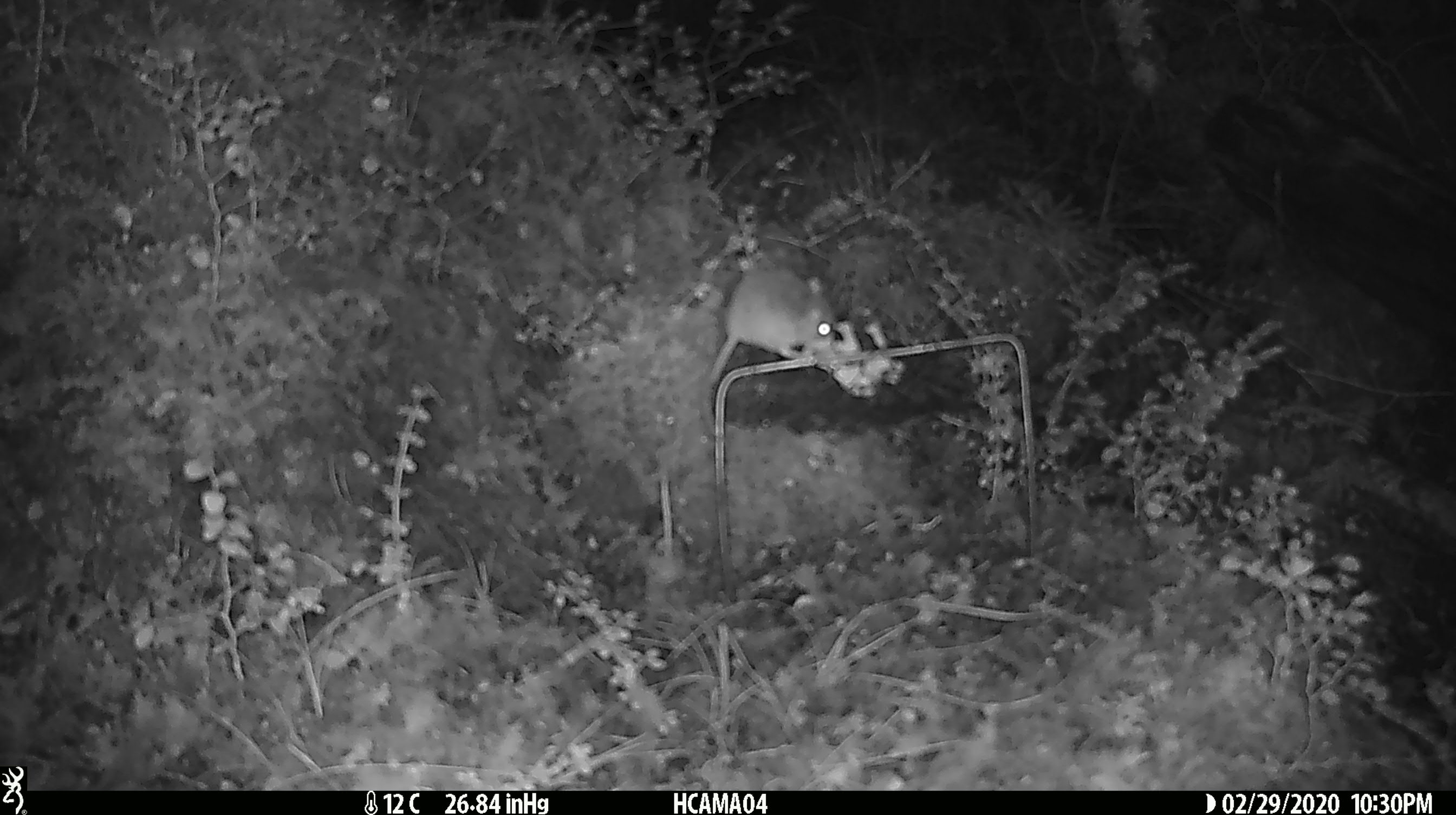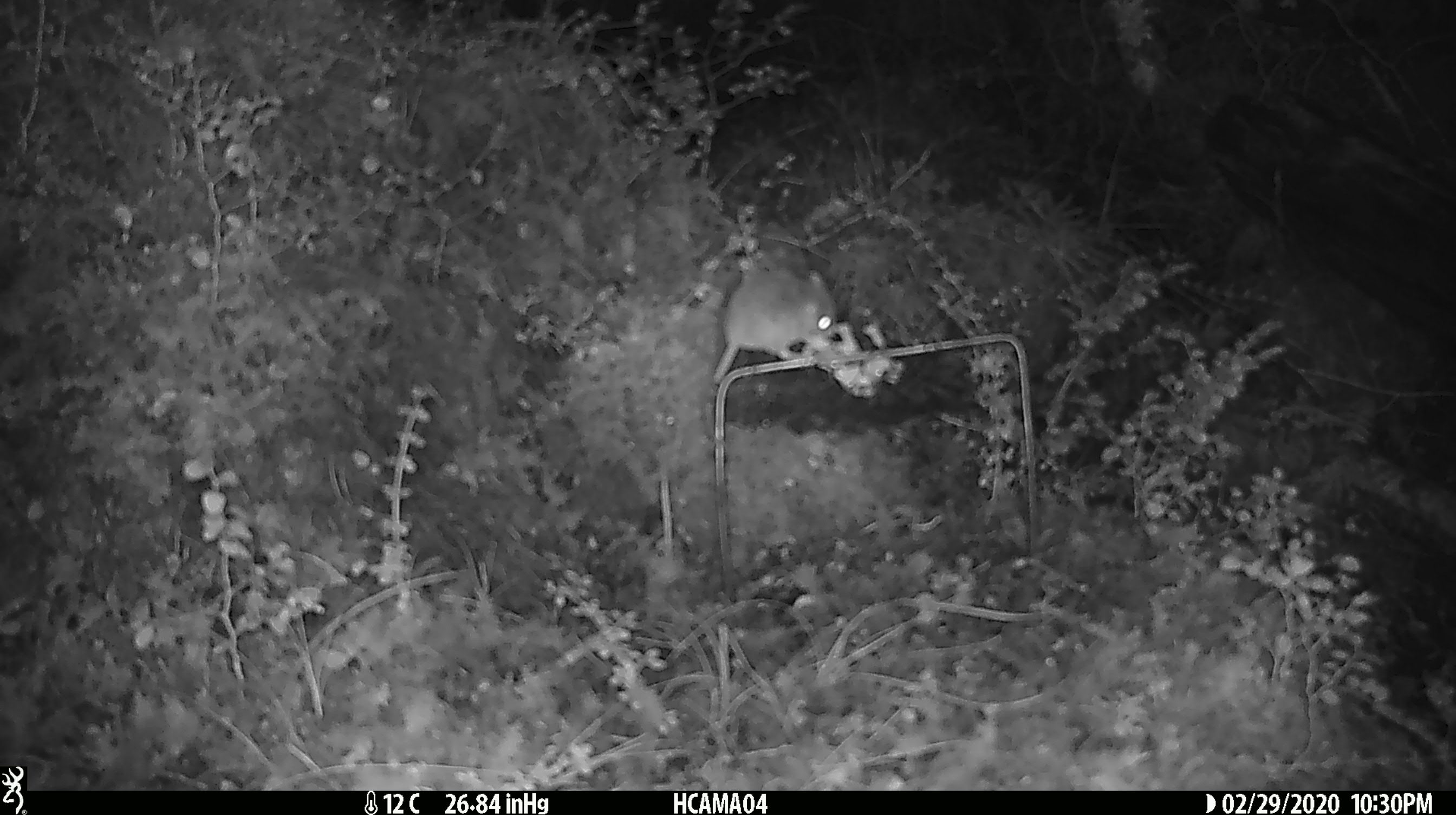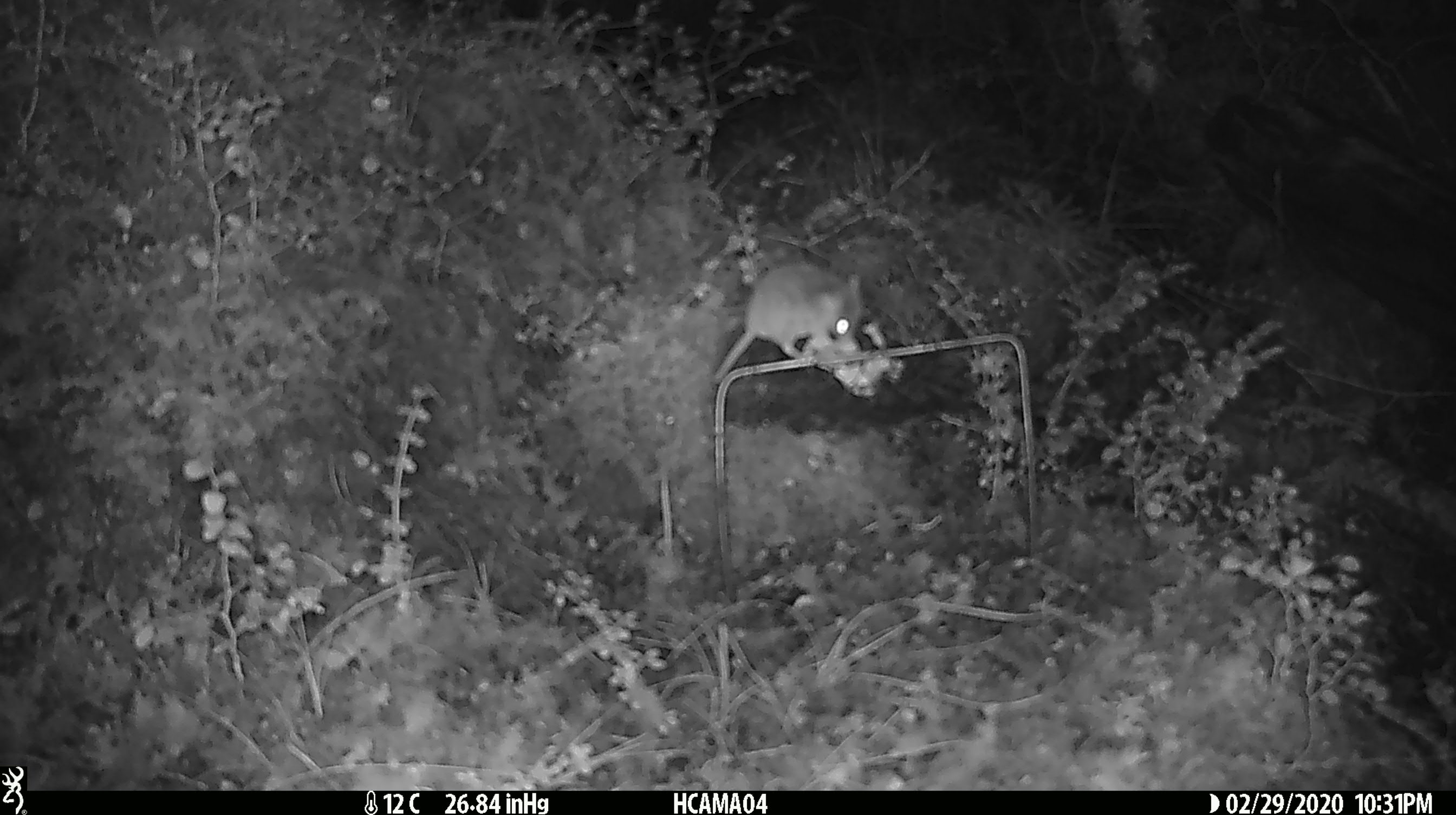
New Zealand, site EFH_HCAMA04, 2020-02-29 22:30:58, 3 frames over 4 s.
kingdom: Animalia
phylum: Chordata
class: Mammalia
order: Rodentia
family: Muridae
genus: Mus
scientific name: Mus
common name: mouse